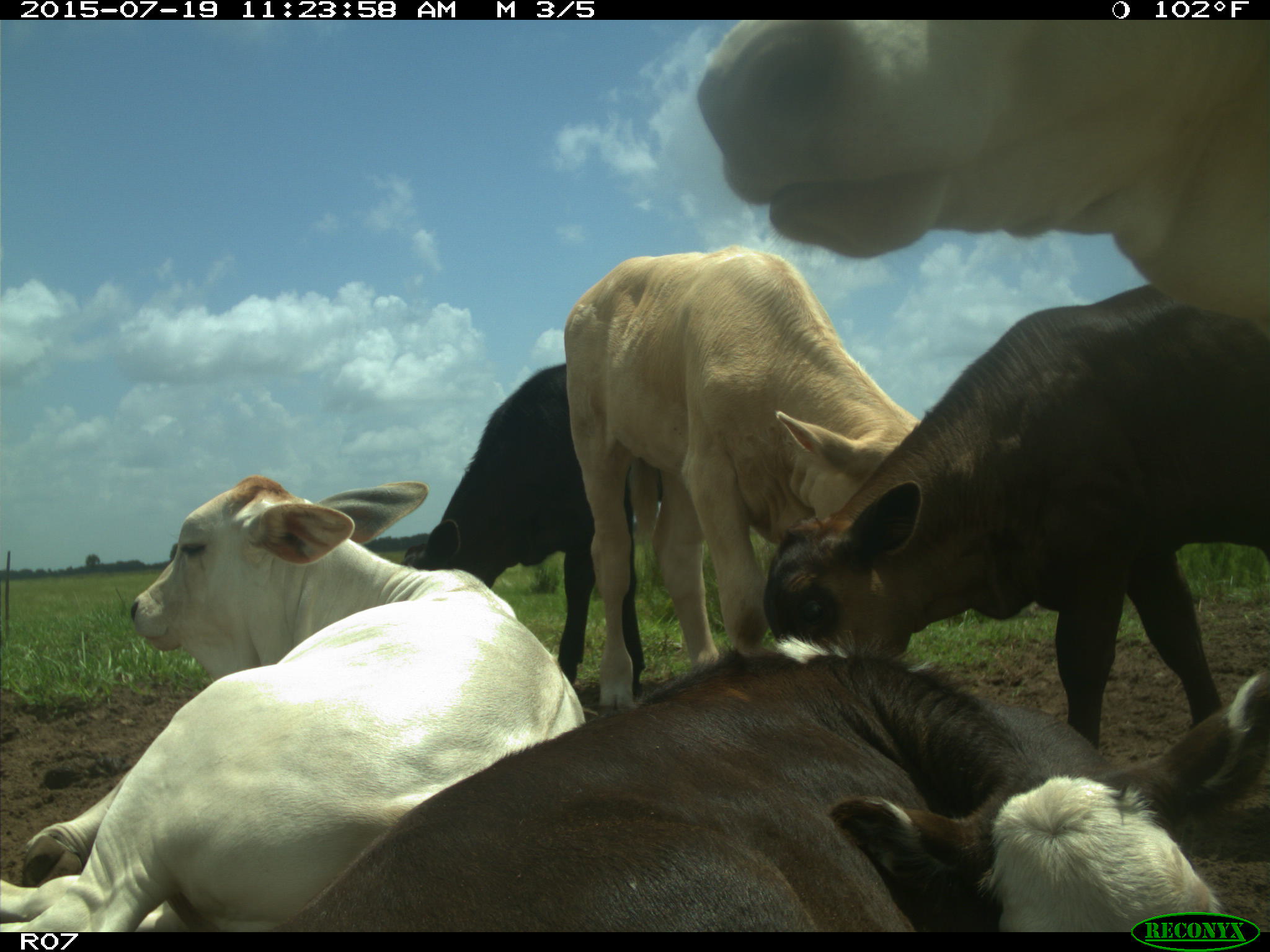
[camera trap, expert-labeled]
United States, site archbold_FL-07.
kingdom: Animalia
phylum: Chordata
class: Mammalia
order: Artiodactyla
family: Bovidae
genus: Bos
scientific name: Bos taurus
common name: domestic cow